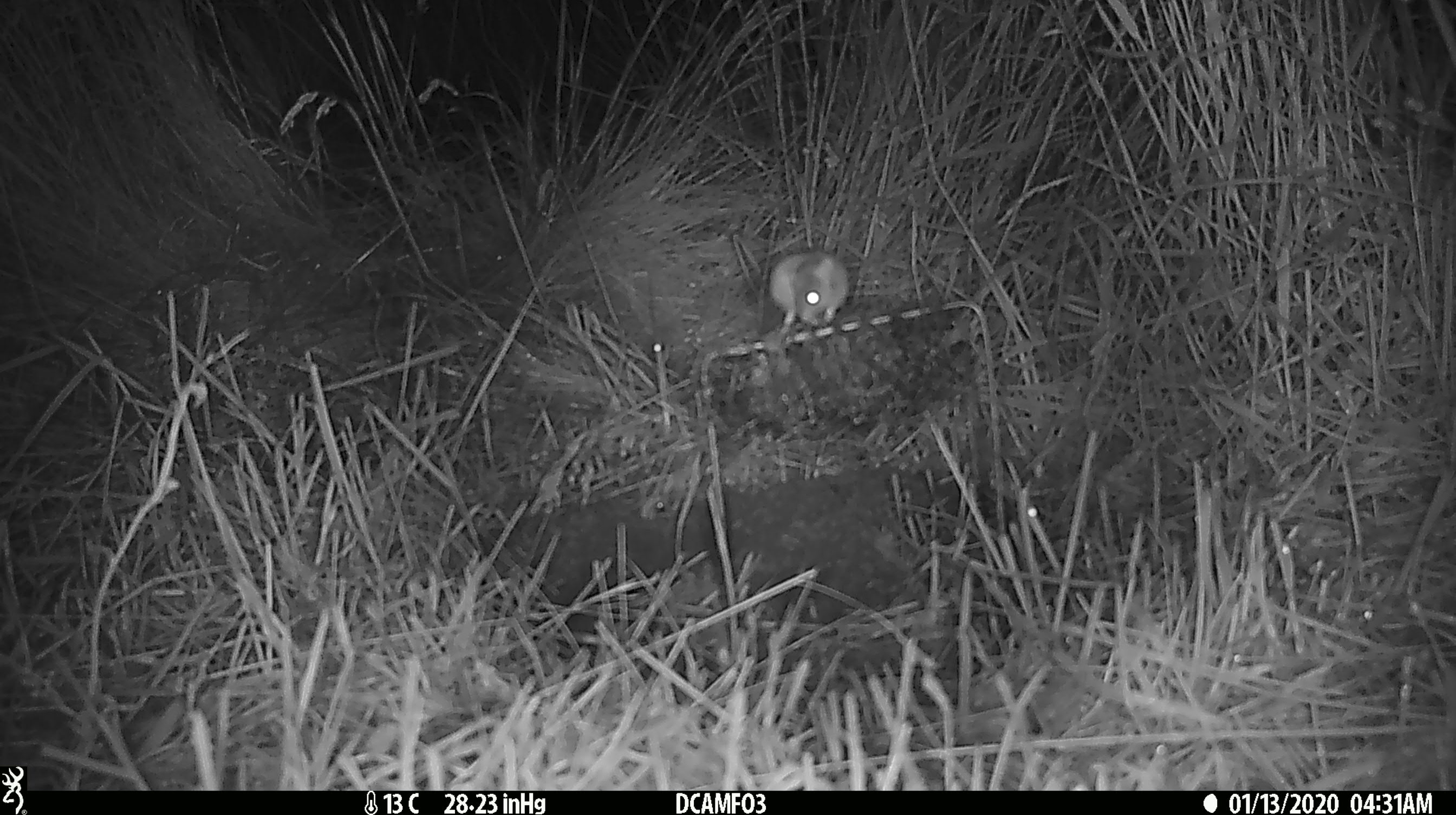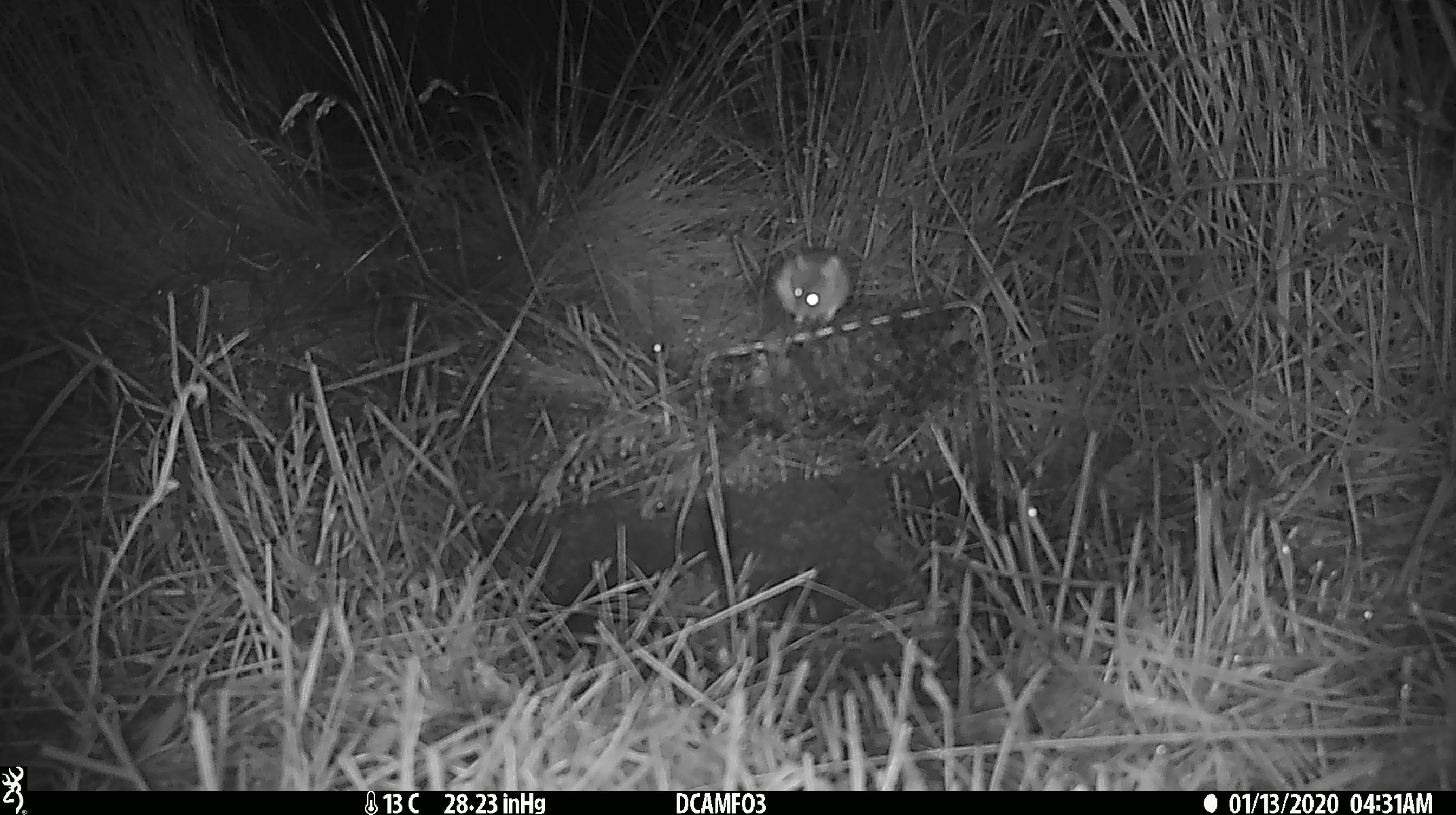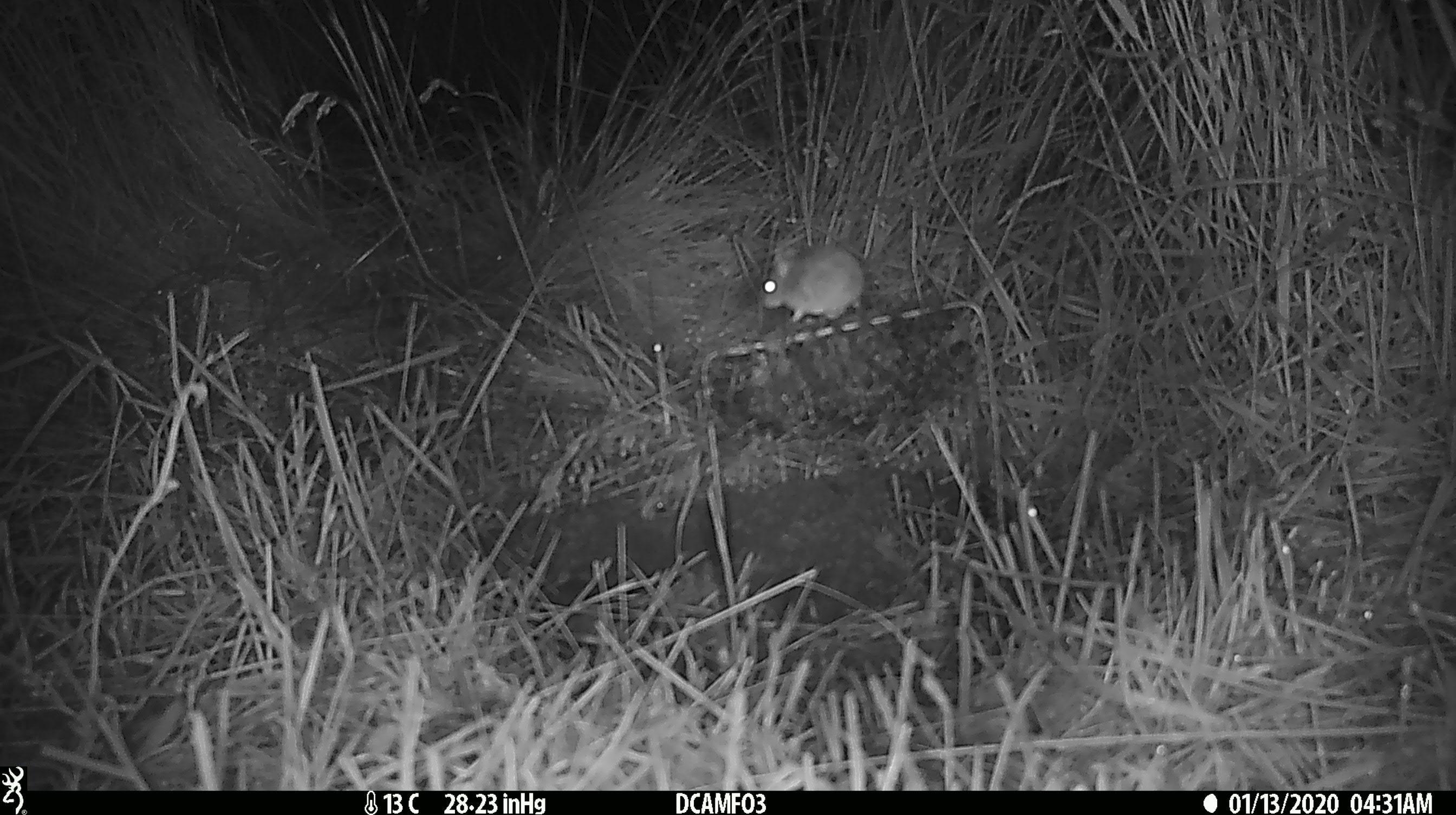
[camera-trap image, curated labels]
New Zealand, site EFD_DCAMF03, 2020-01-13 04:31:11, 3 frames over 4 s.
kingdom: Animalia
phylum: Chordata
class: Mammalia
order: Rodentia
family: Muridae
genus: Mus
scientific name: Mus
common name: mouse